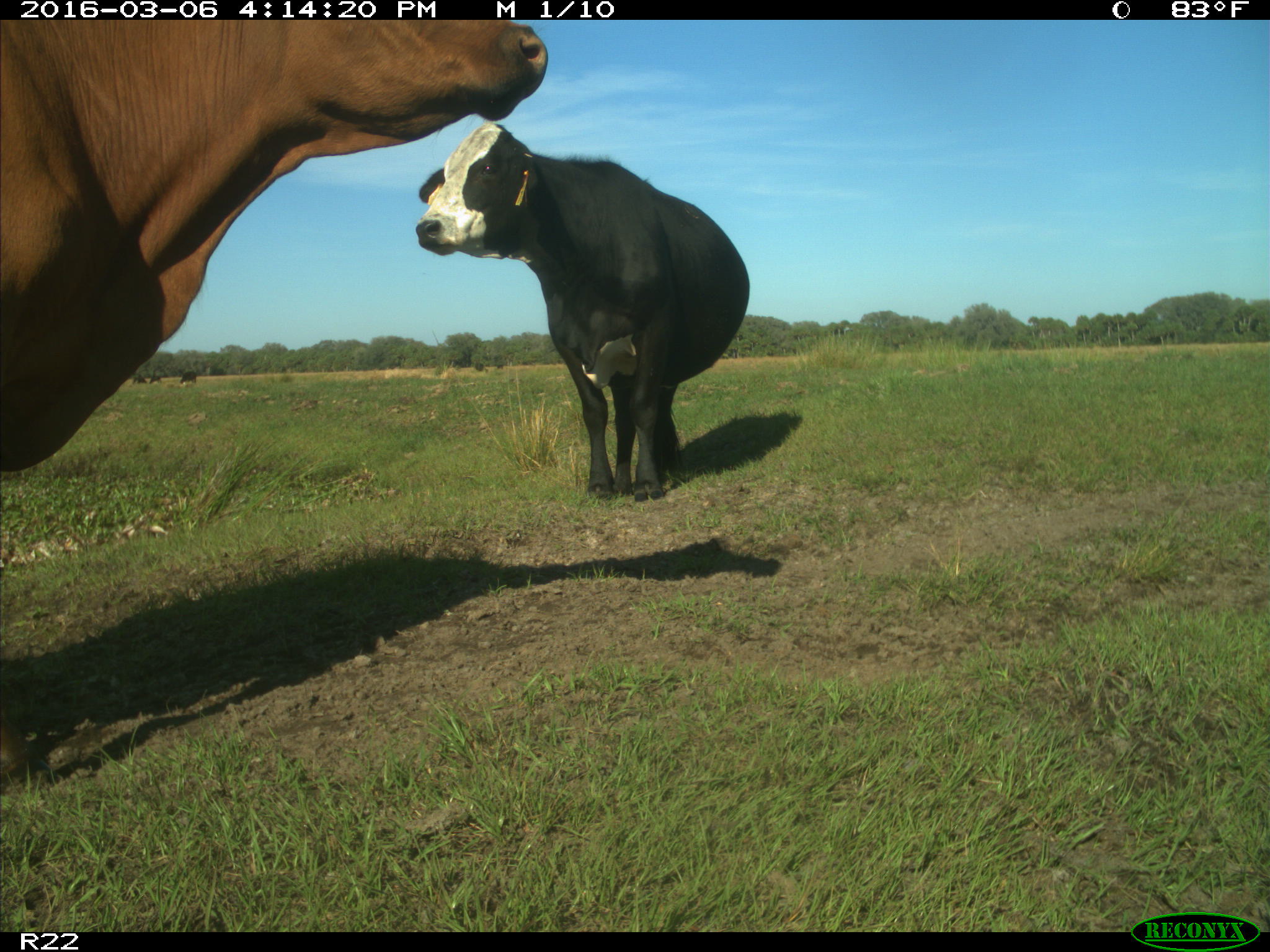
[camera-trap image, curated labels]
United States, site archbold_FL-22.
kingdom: Animalia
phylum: Chordata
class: Mammalia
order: Artiodactyla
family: Bovidae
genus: Bos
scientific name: Bos taurus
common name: domestic cow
Bos taurus (domestic cow).